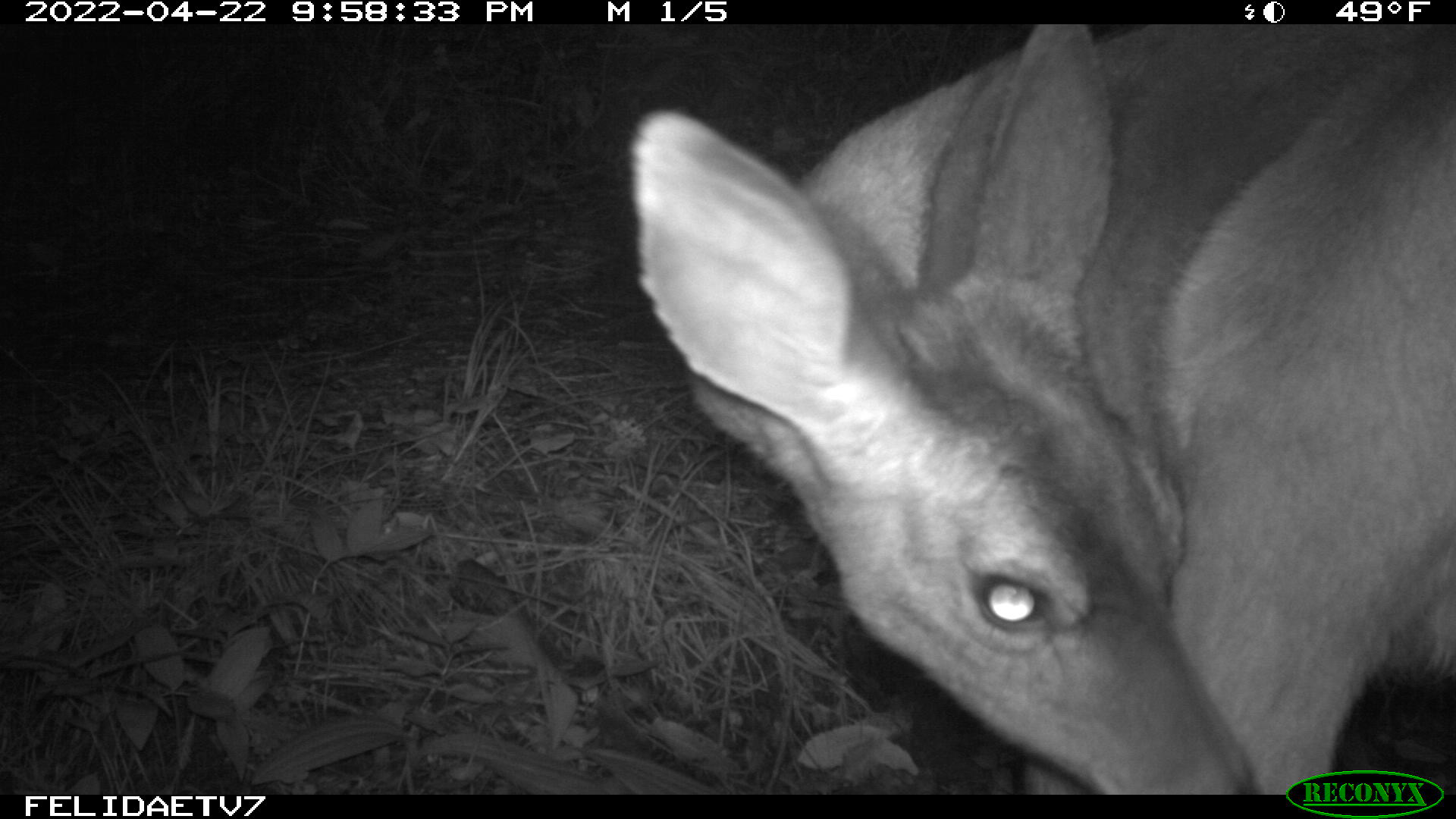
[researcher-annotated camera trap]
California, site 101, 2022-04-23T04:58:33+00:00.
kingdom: Animalia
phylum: Chordata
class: Mammalia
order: Artiodactyla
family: Cervidae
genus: Odocoileus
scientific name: Odocoileus hemionus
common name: mule deer